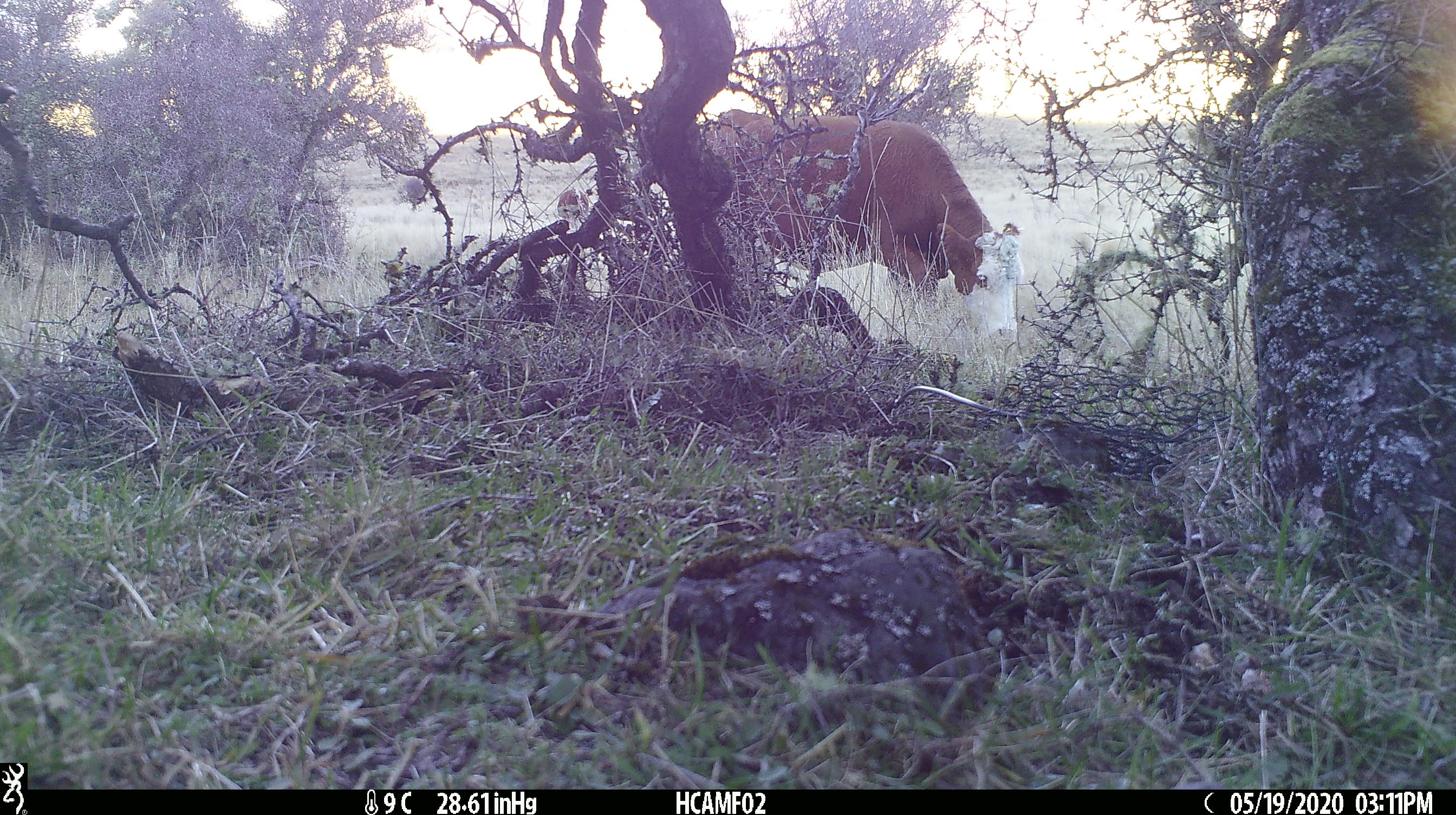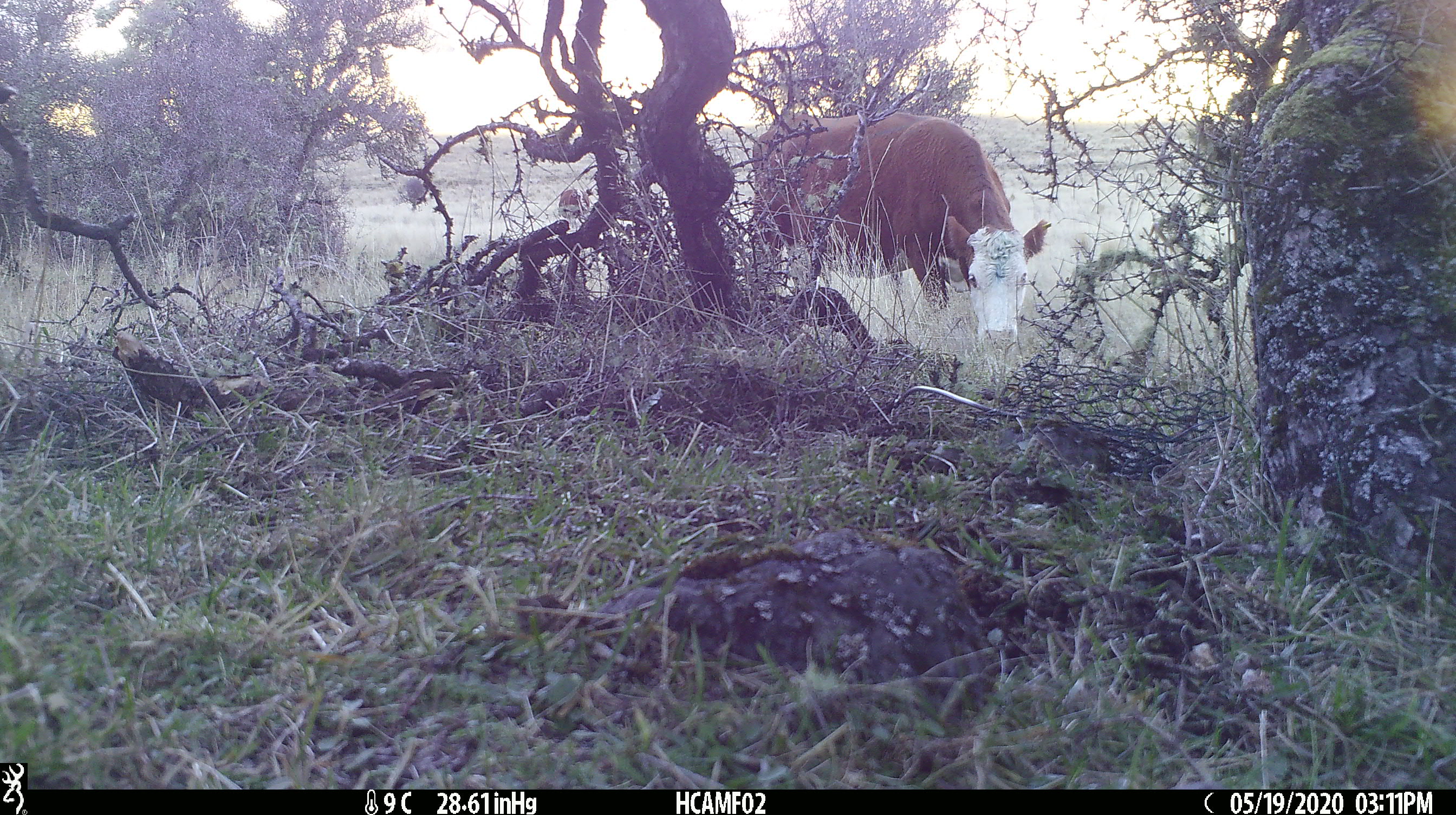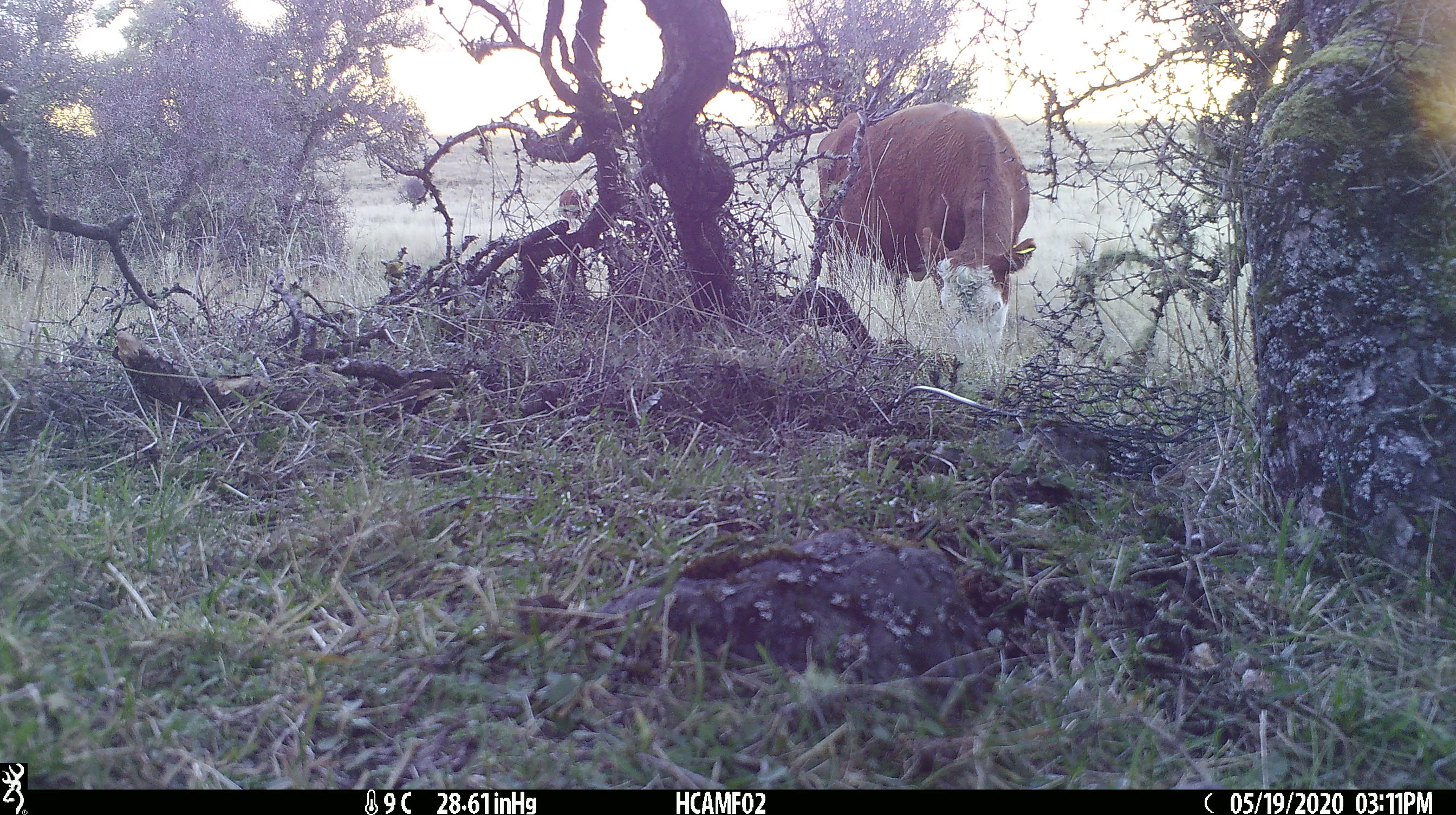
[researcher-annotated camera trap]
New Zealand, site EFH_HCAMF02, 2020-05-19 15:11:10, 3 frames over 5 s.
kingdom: Animalia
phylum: Chordata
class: Mammalia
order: Artiodactyla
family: Bovidae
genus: Bos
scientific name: Bos taurus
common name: domestic cow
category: cow